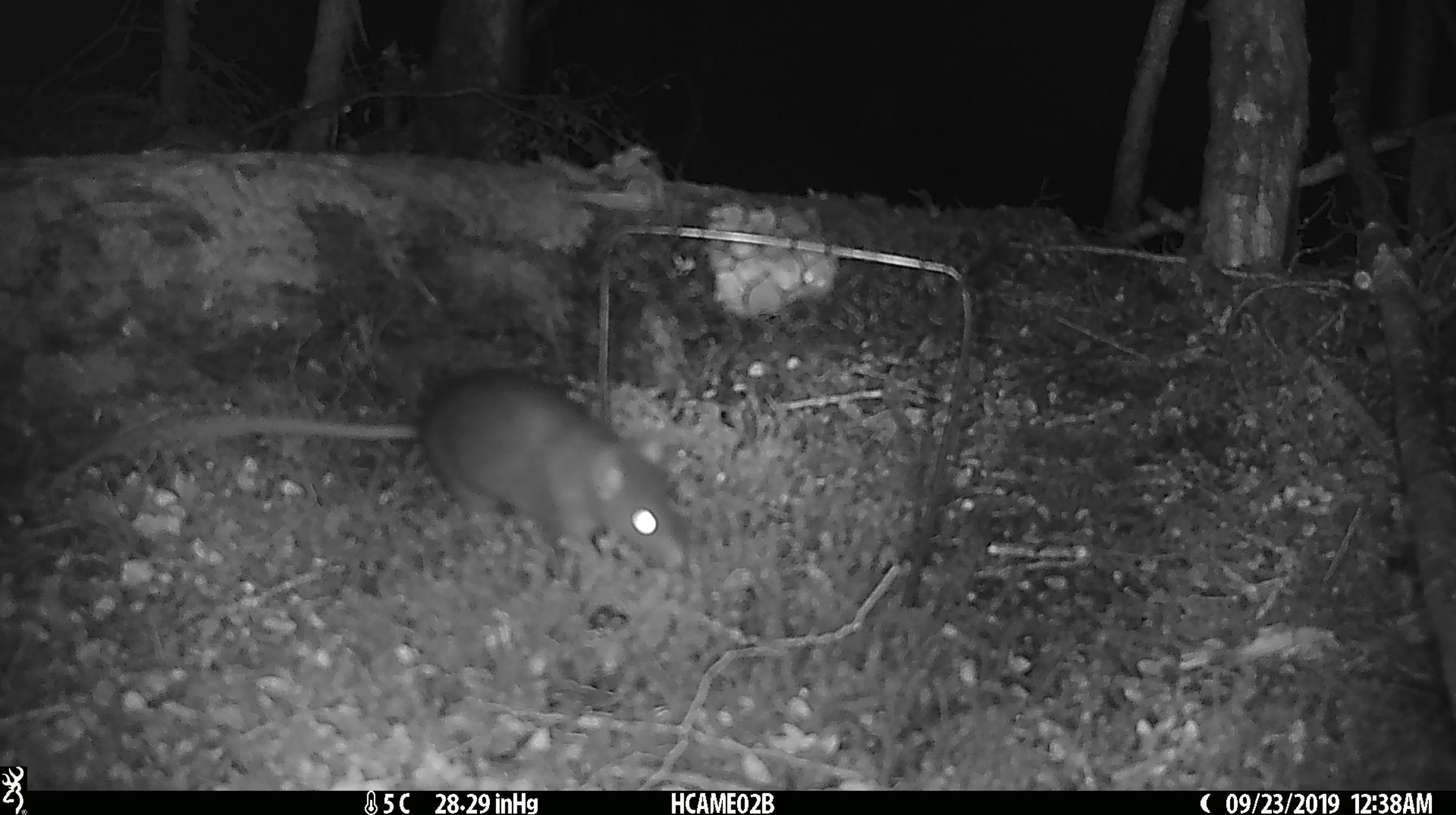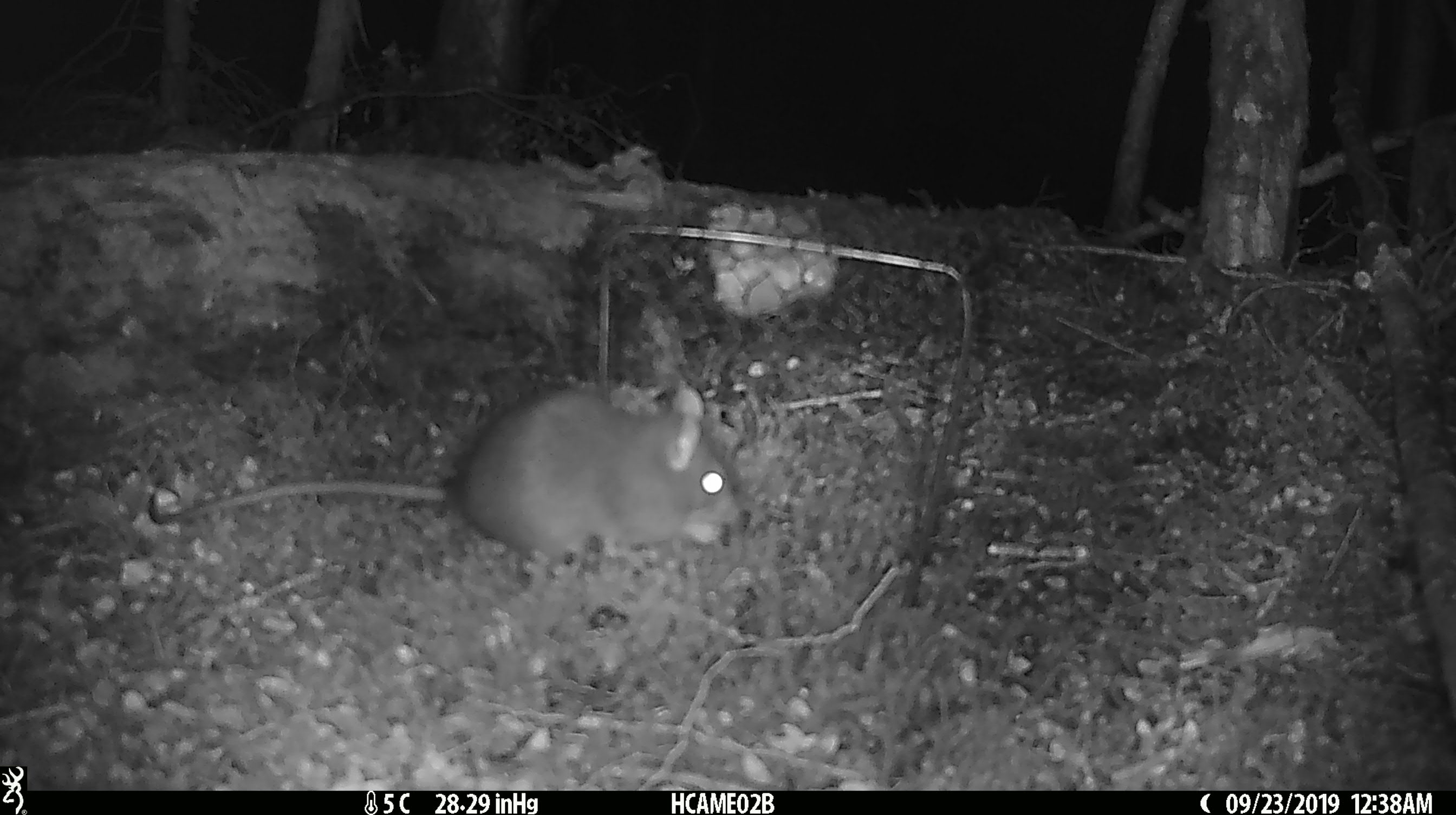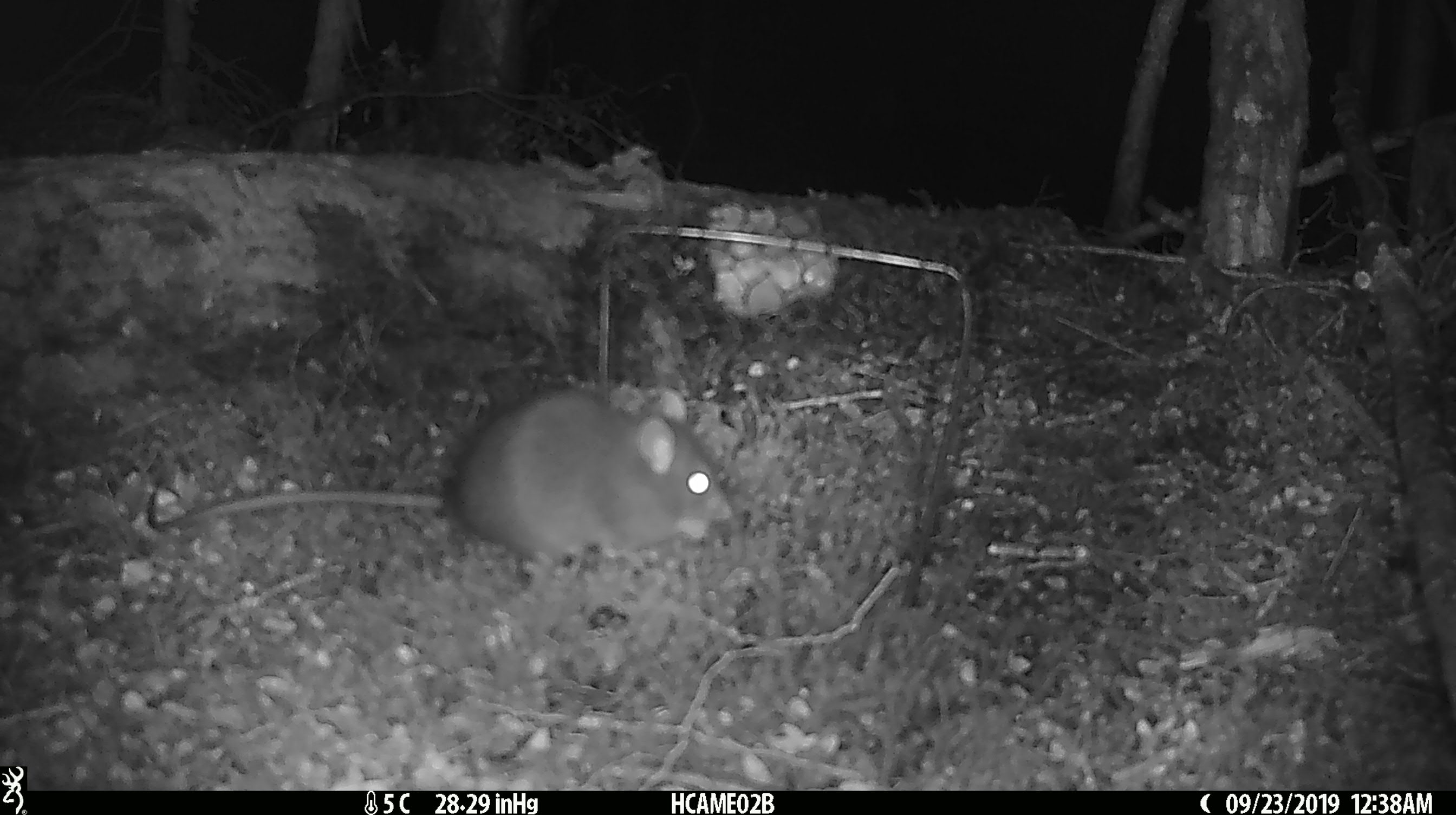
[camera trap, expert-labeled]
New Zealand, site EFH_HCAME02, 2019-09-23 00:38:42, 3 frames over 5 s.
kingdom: Animalia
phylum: Chordata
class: Mammalia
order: Rodentia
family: Muridae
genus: Rattus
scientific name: Rattus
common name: rat